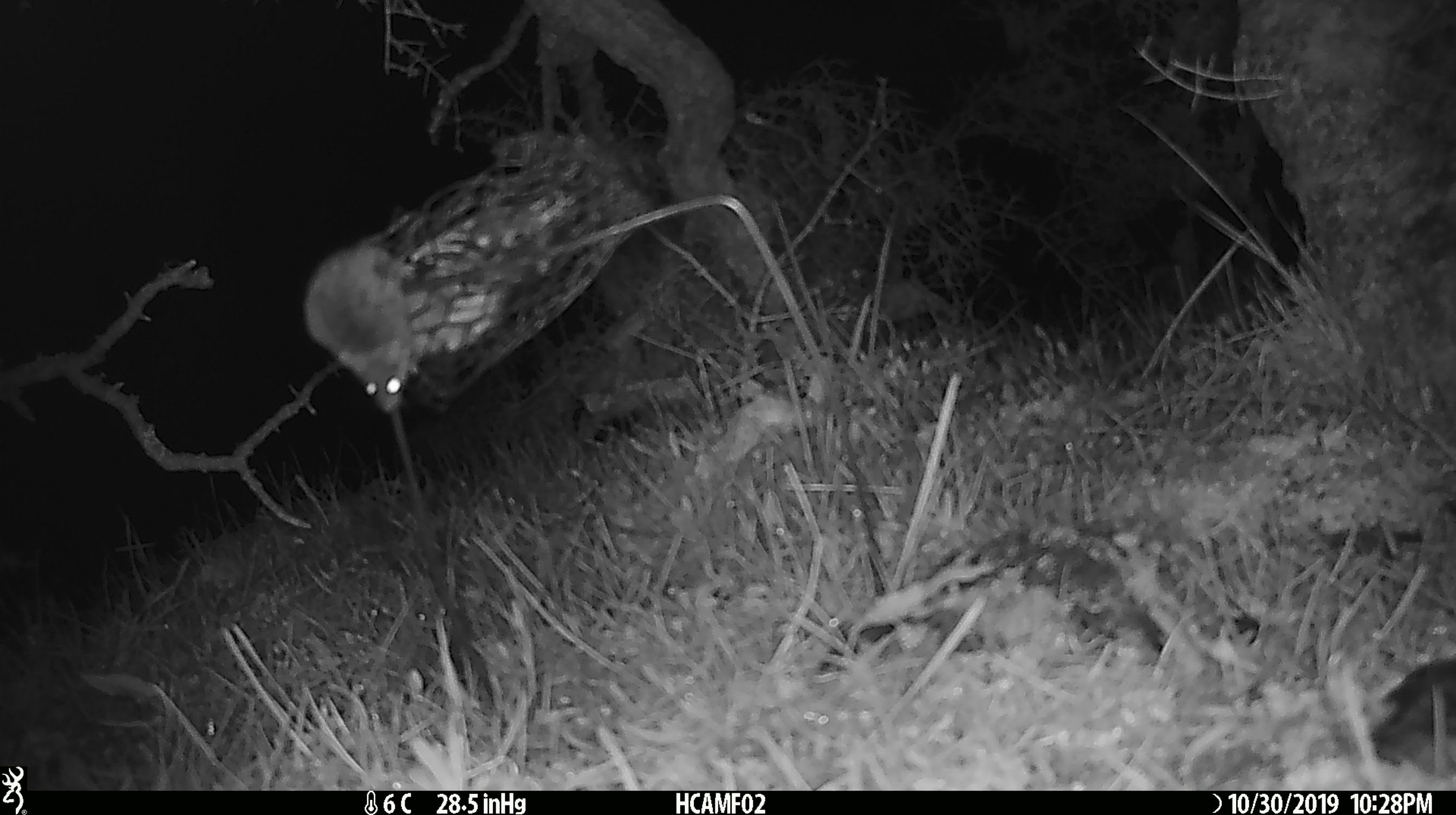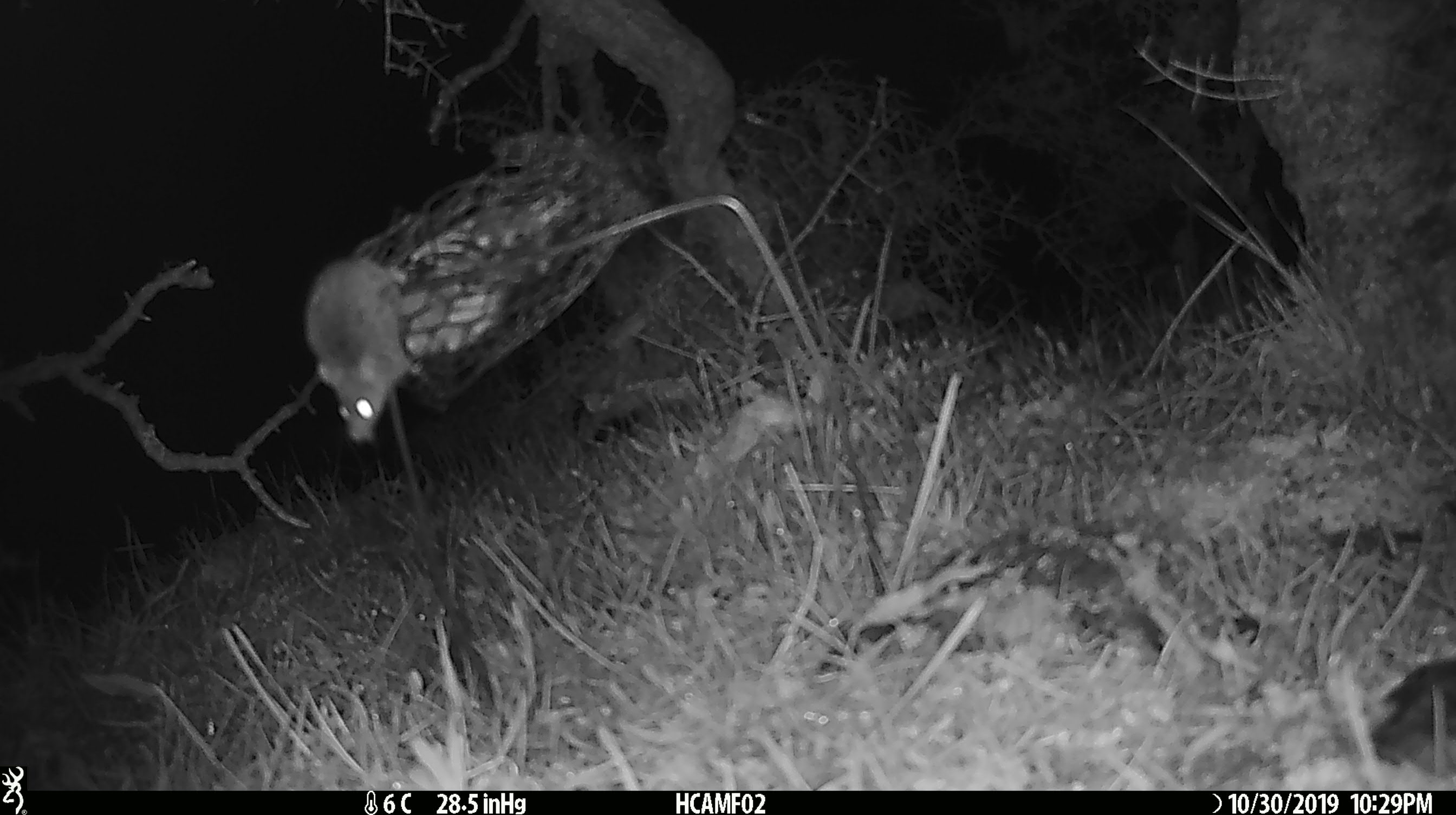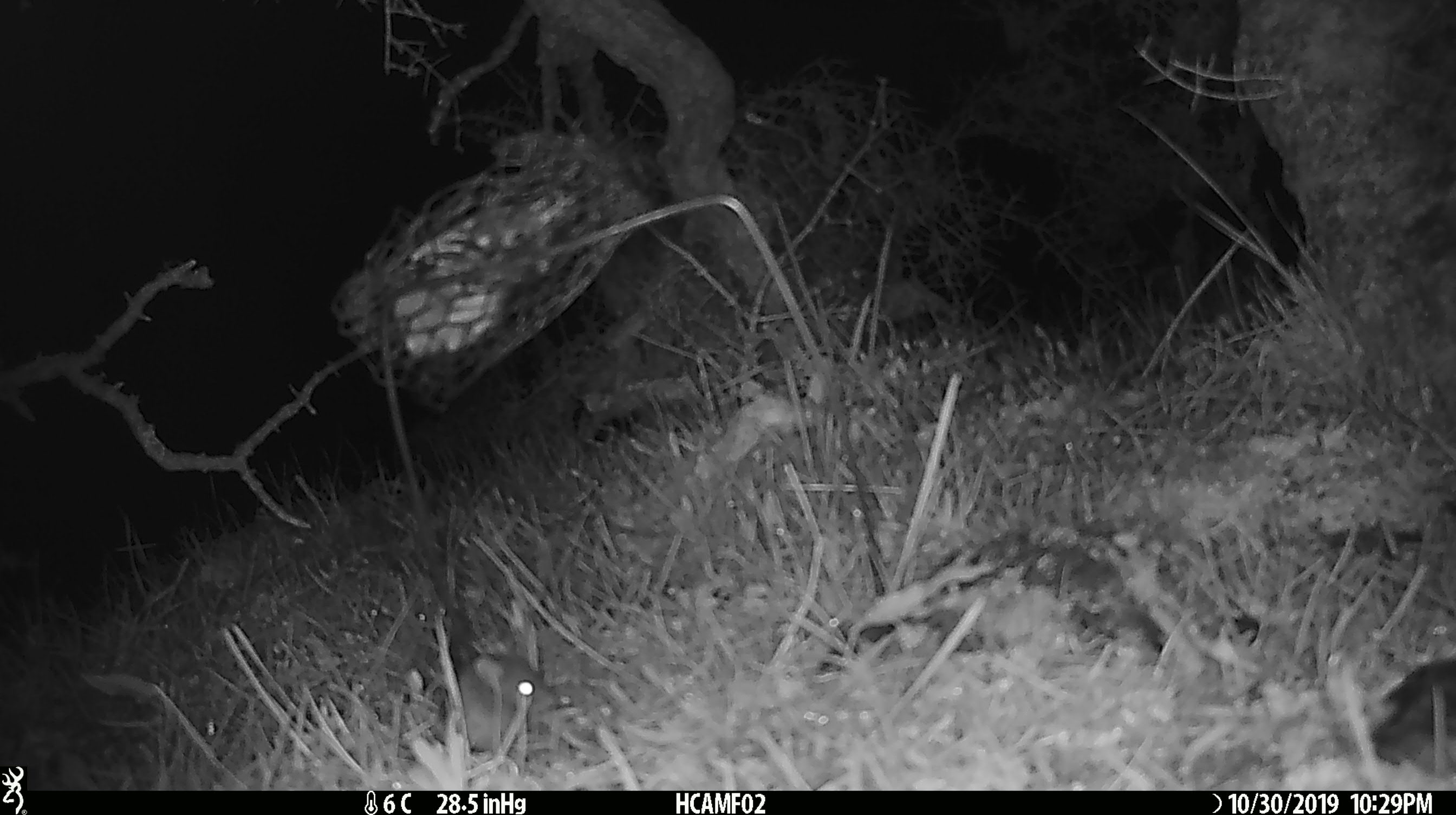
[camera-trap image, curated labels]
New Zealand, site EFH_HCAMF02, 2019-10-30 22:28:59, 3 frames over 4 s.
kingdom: Animalia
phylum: Chordata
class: Mammalia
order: Rodentia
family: Muridae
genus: Mus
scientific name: Mus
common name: mouse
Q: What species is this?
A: Mouse (Mus).